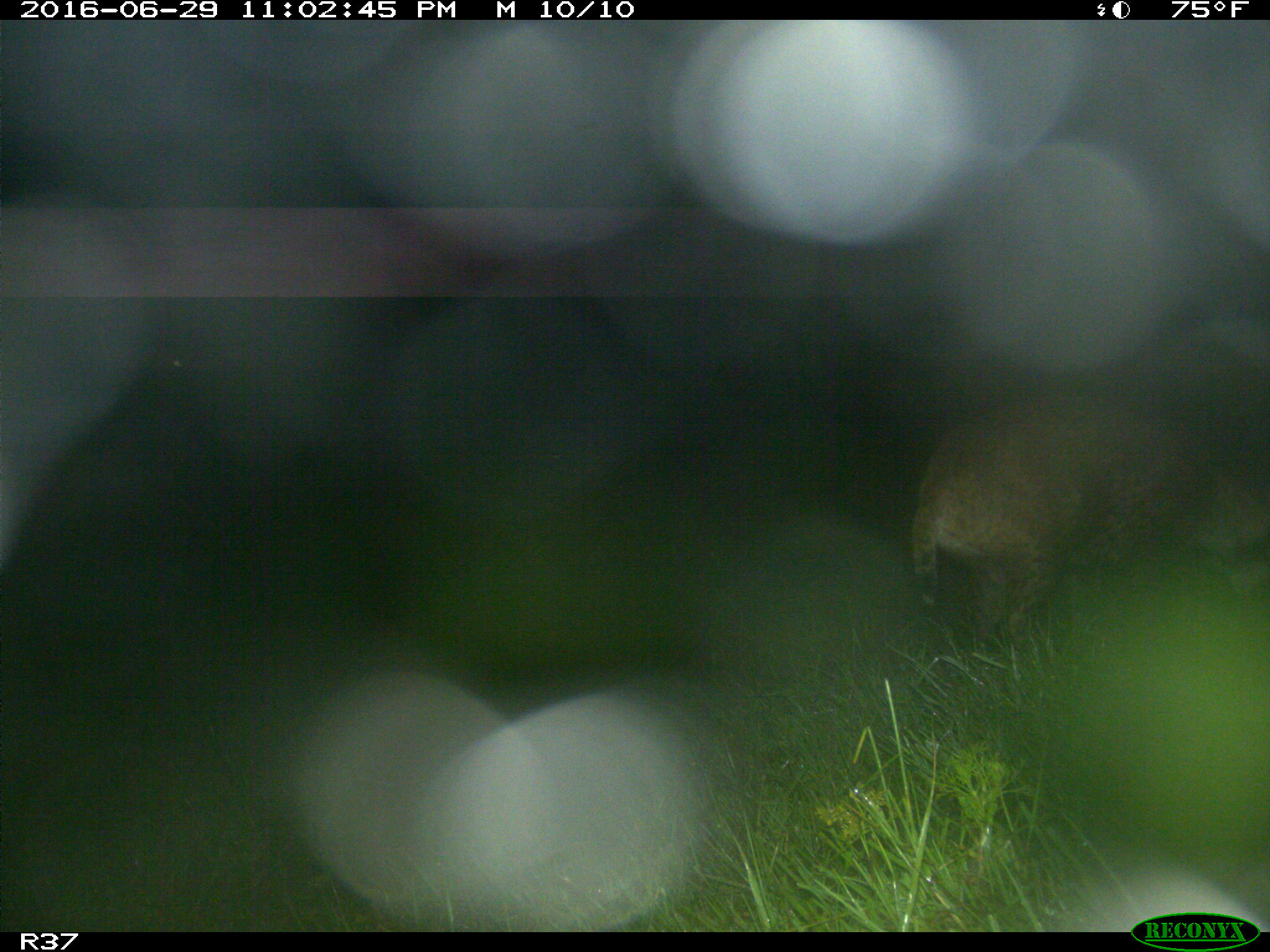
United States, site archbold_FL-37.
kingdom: Animalia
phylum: Chordata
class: Mammalia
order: Carnivora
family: Felidae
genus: Lynx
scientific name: Lynx rufus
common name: bobcat